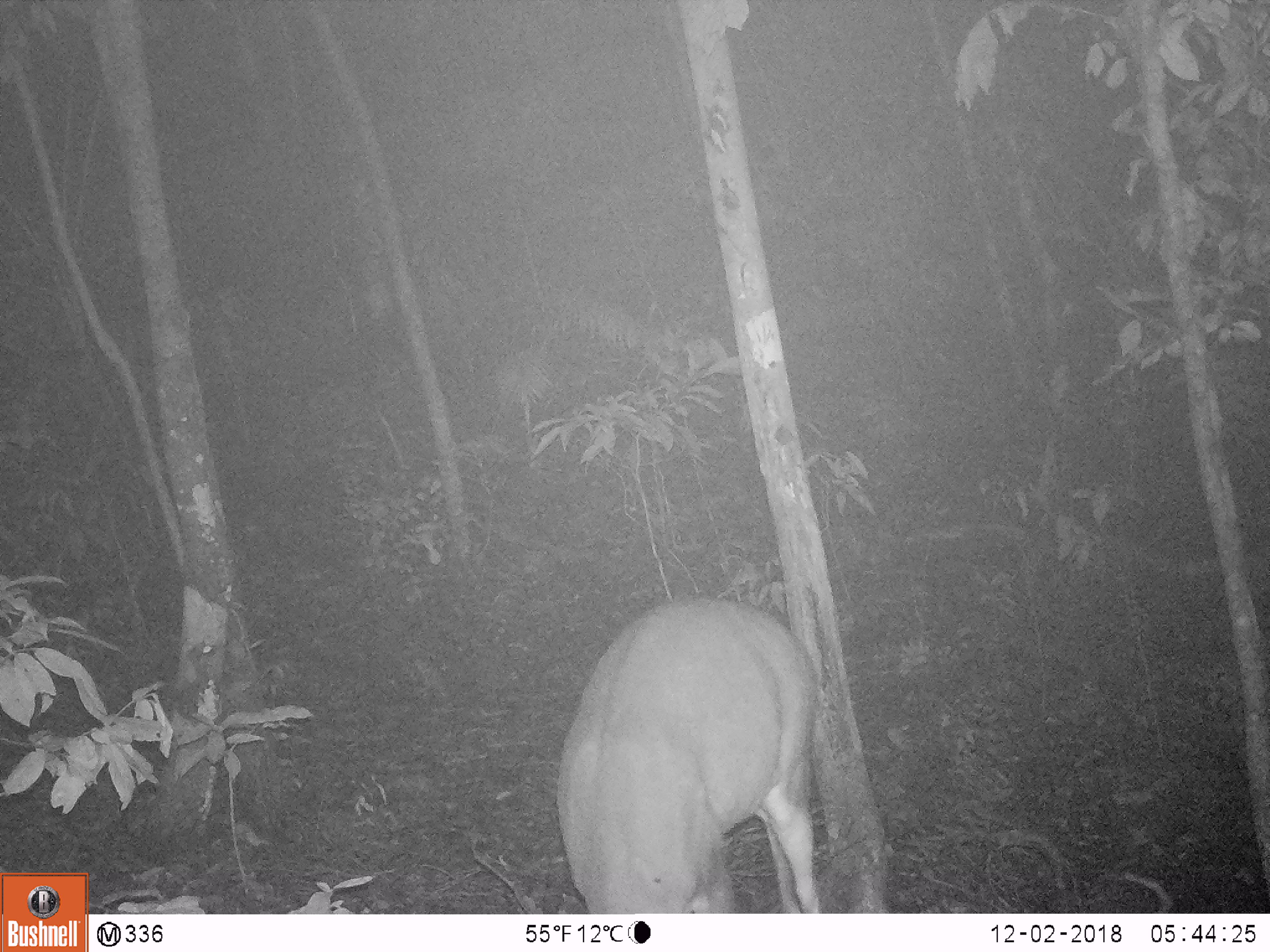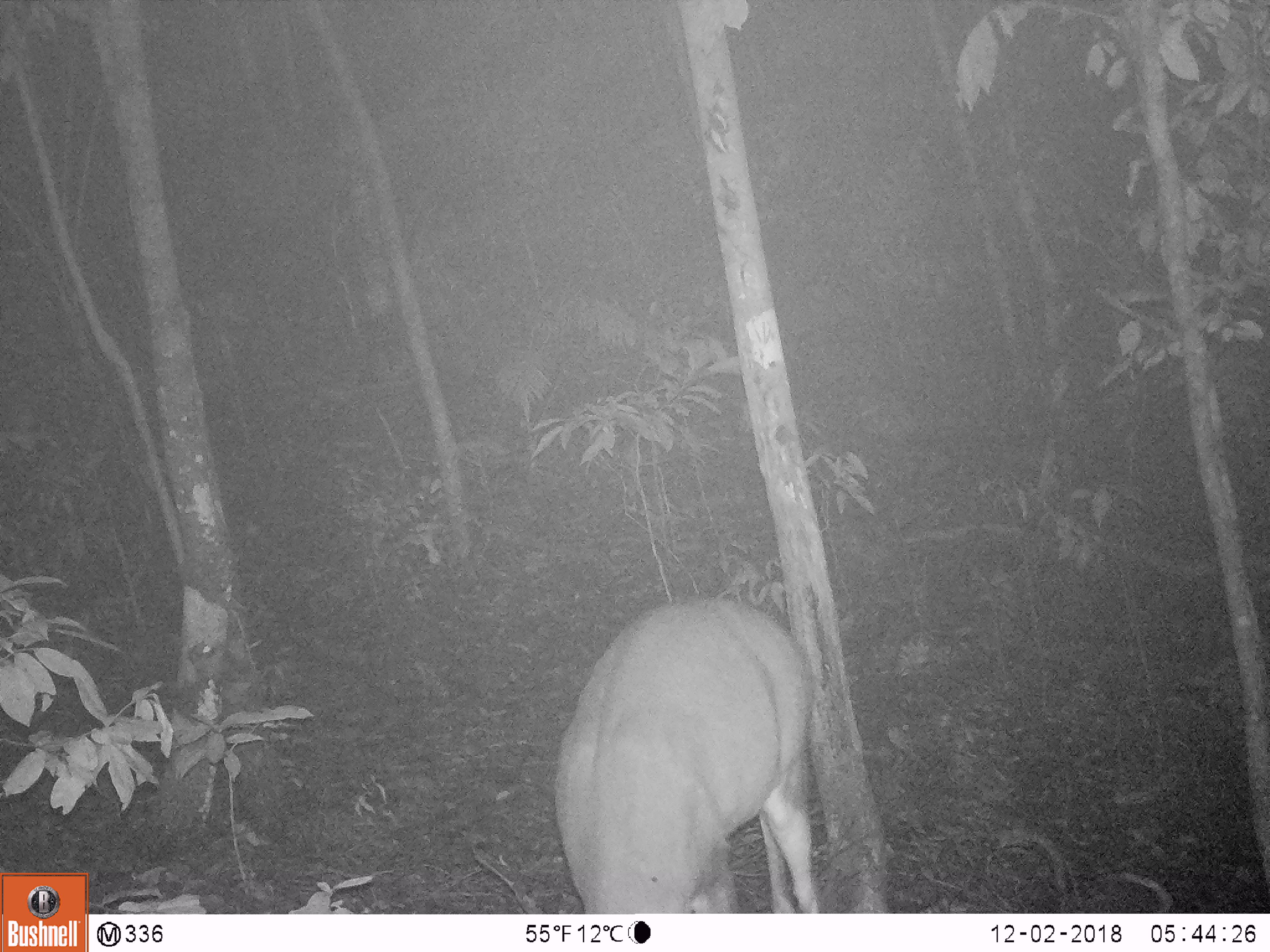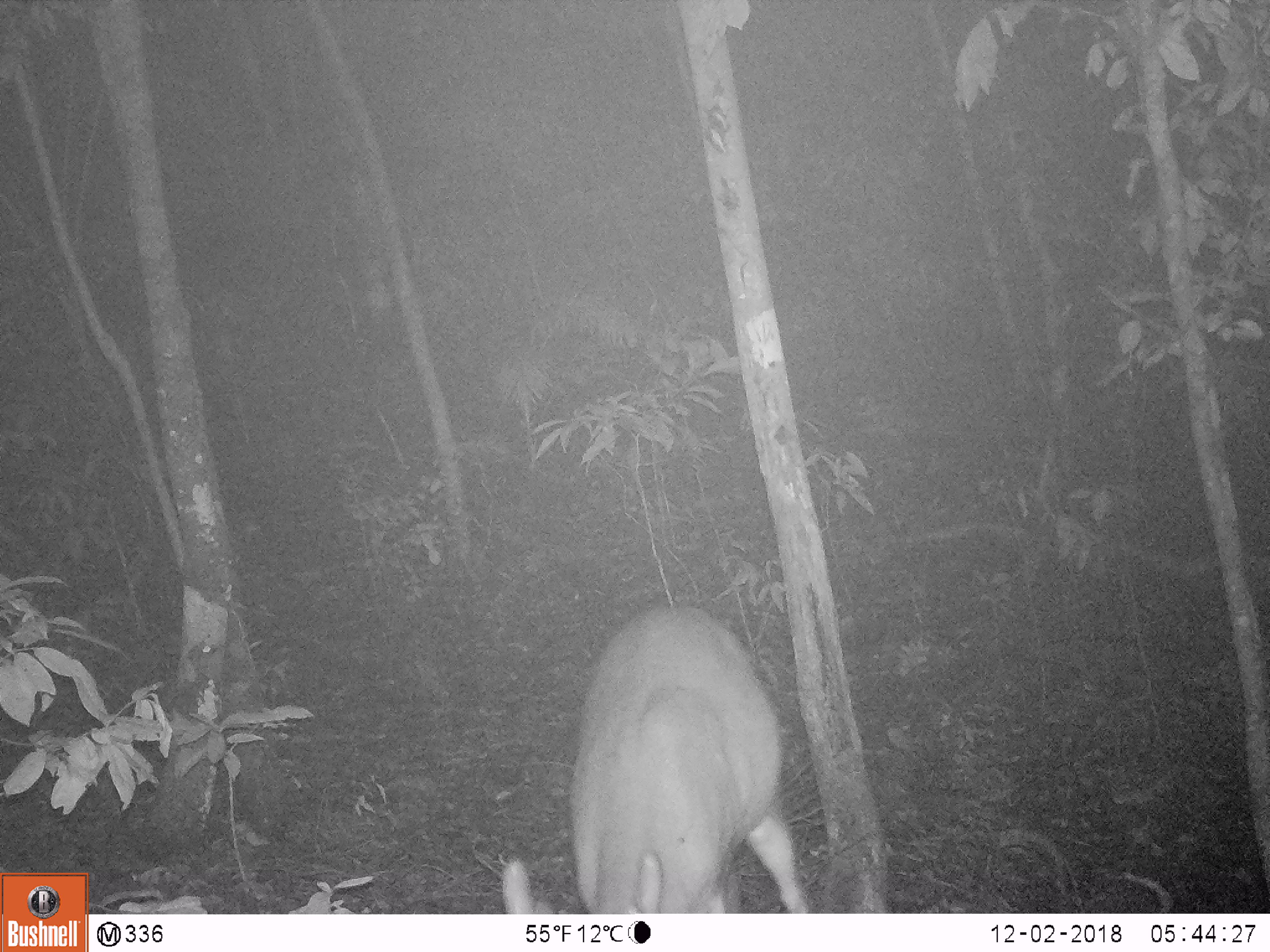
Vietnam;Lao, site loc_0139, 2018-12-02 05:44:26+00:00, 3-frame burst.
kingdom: Animalia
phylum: Chordata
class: Mammalia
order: Artiodactyla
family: Cervidae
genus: Muntiacus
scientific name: Muntiacus vuquangensis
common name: large-antlered muntjac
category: large antlered muntjac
Large antlered muntjac (large-antlered muntjac) (Muntiacus vuquangensis). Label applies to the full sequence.